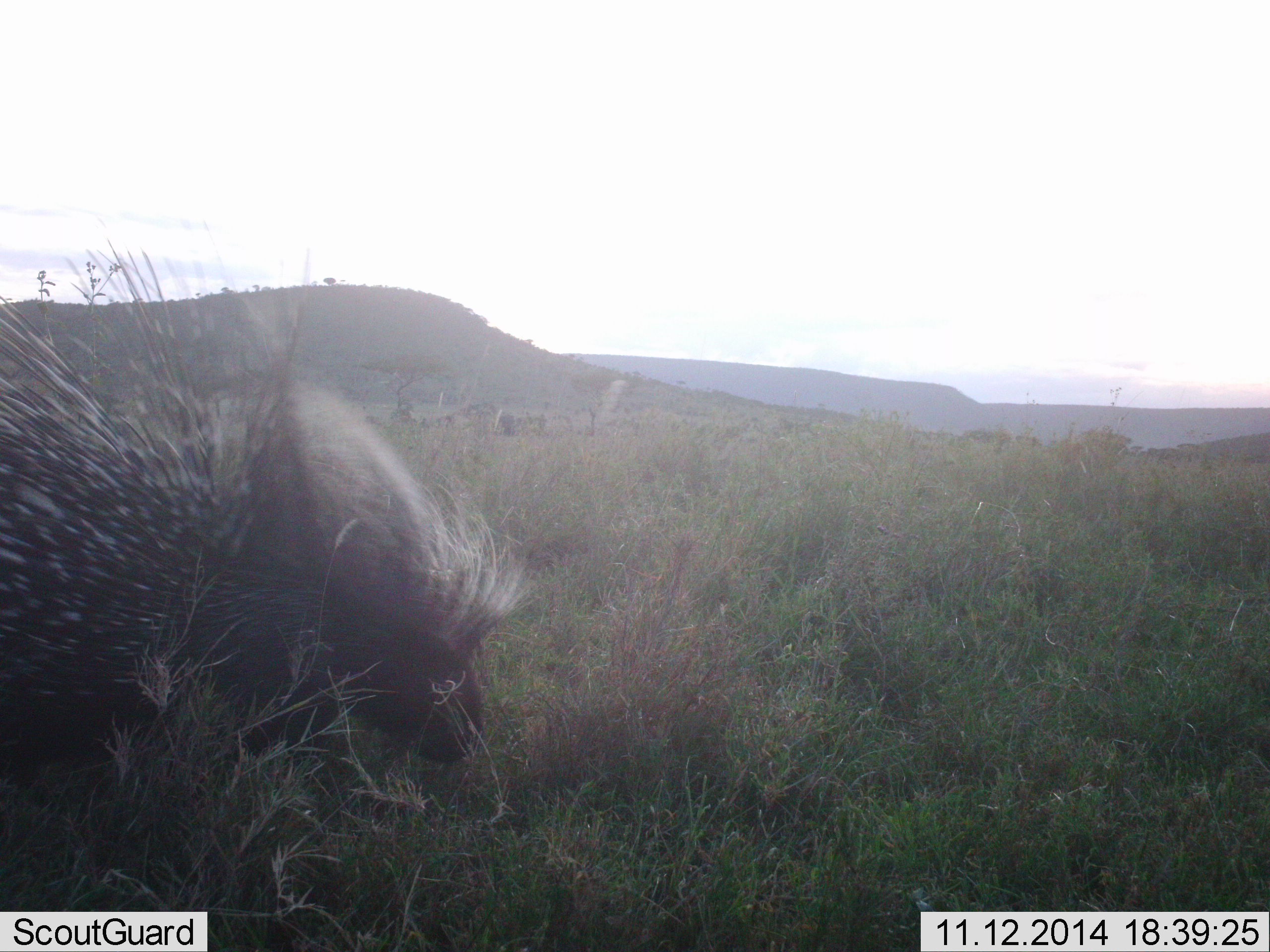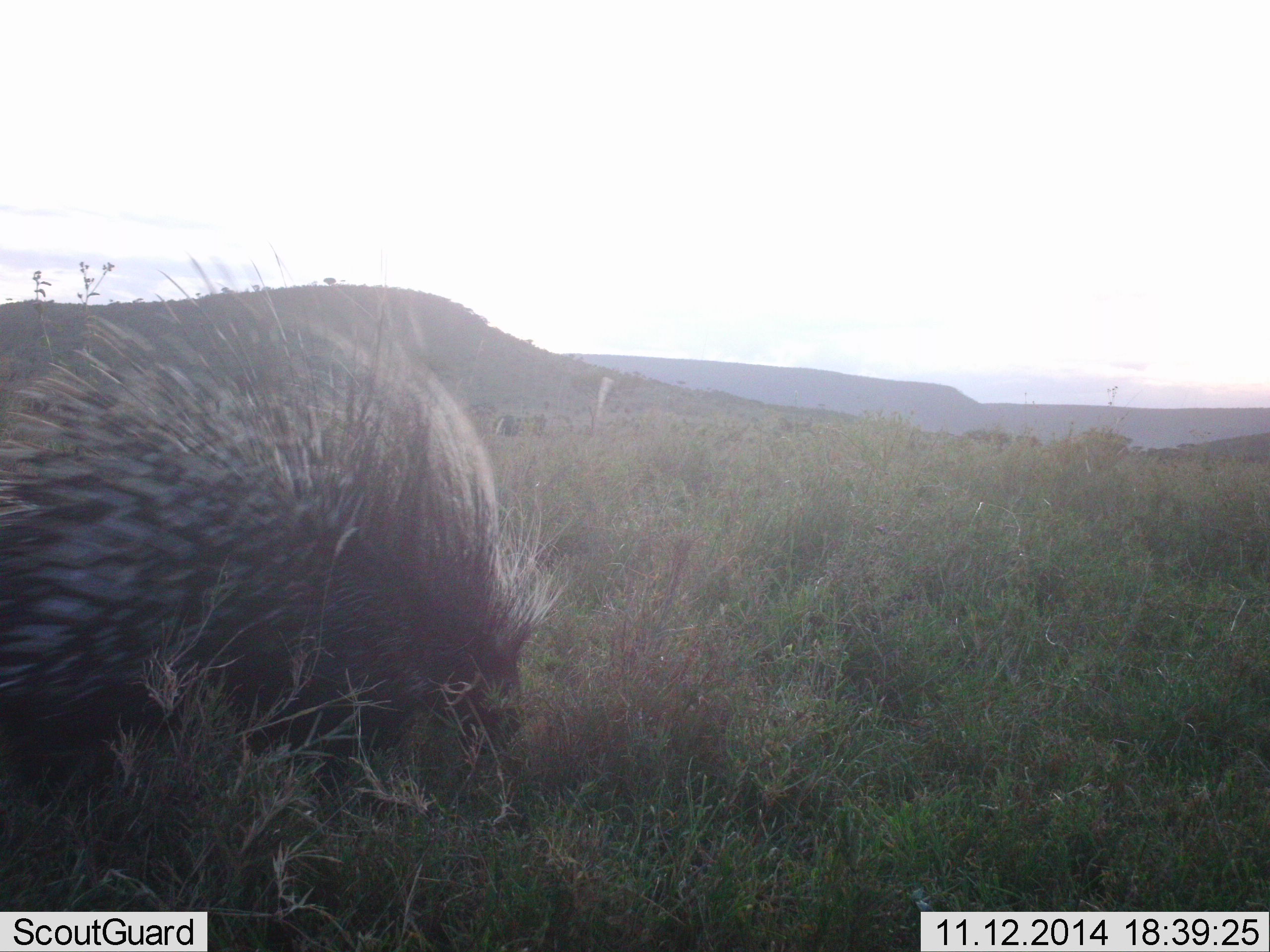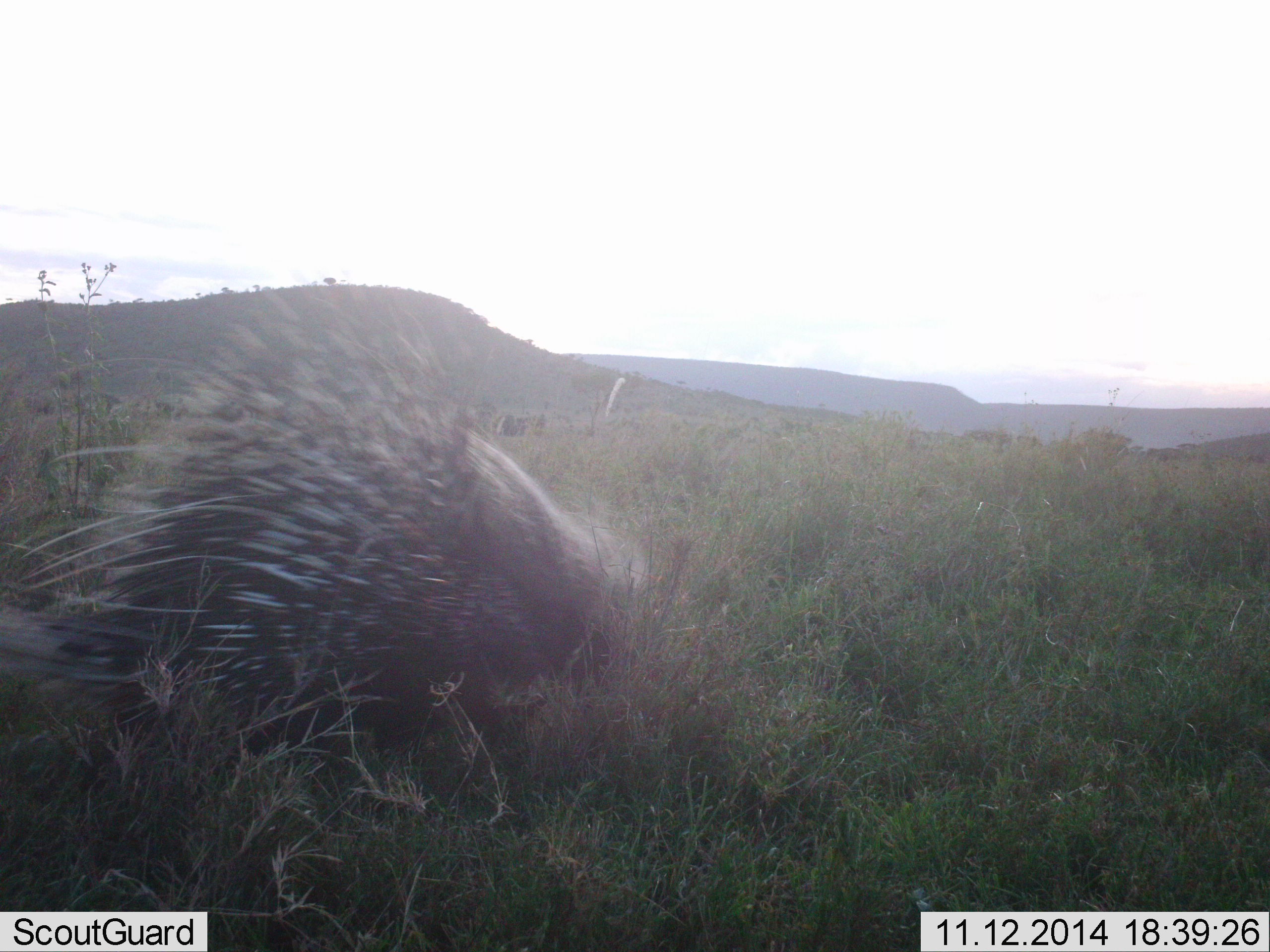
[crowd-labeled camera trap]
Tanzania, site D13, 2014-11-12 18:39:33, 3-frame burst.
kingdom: Animalia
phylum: Chordata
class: Mammalia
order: Rodentia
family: Hystricidae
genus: Hystrix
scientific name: Hystrix cristata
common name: crested porcupine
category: porcupine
Porcupine (crested porcupine) (Hystrix cristata), count 1. Behavior (volunteer vote fractions): standing 20%, resting 0%, moving 80%, interacting 0%. Young present (vote fraction): 0%. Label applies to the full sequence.